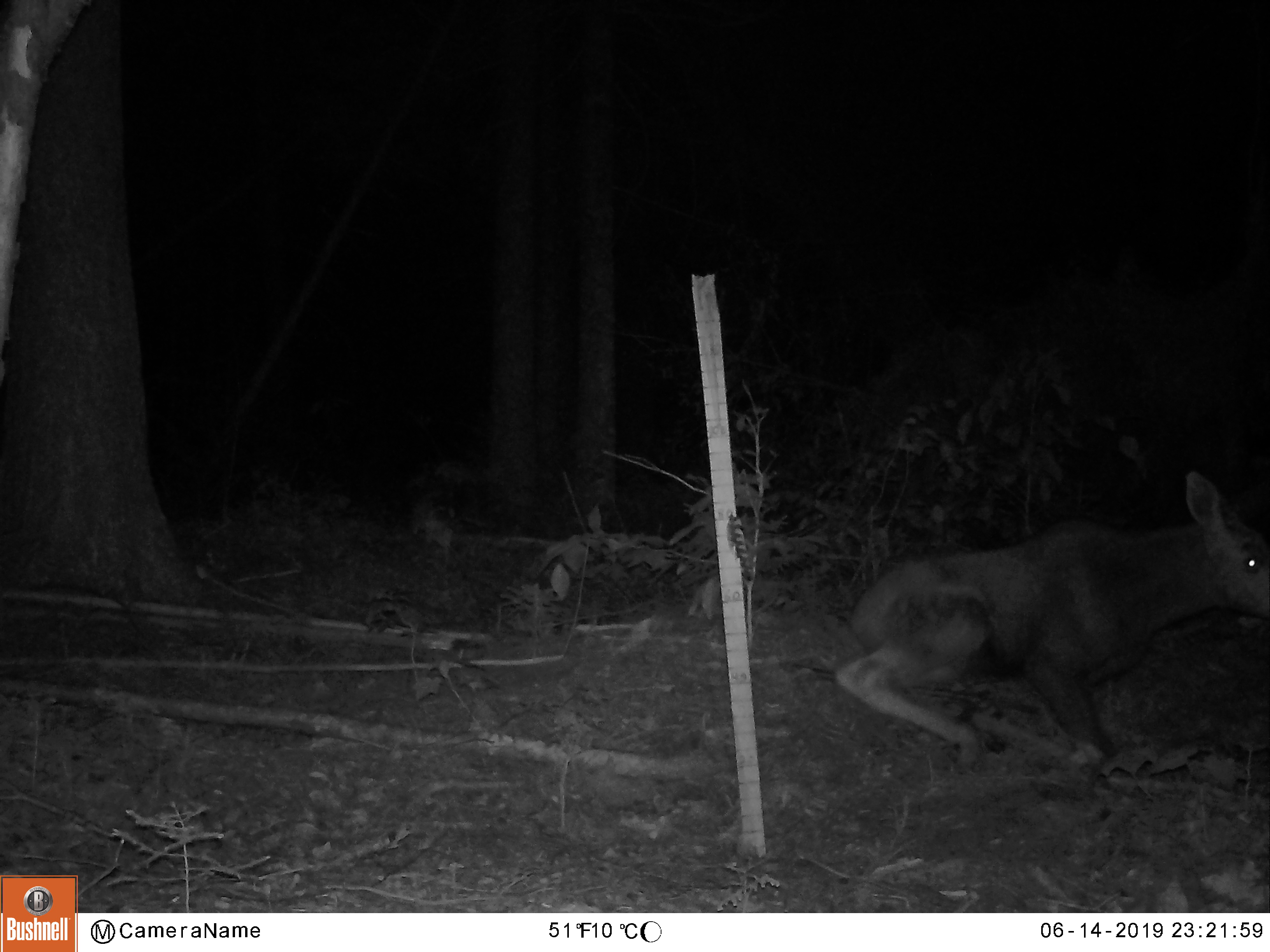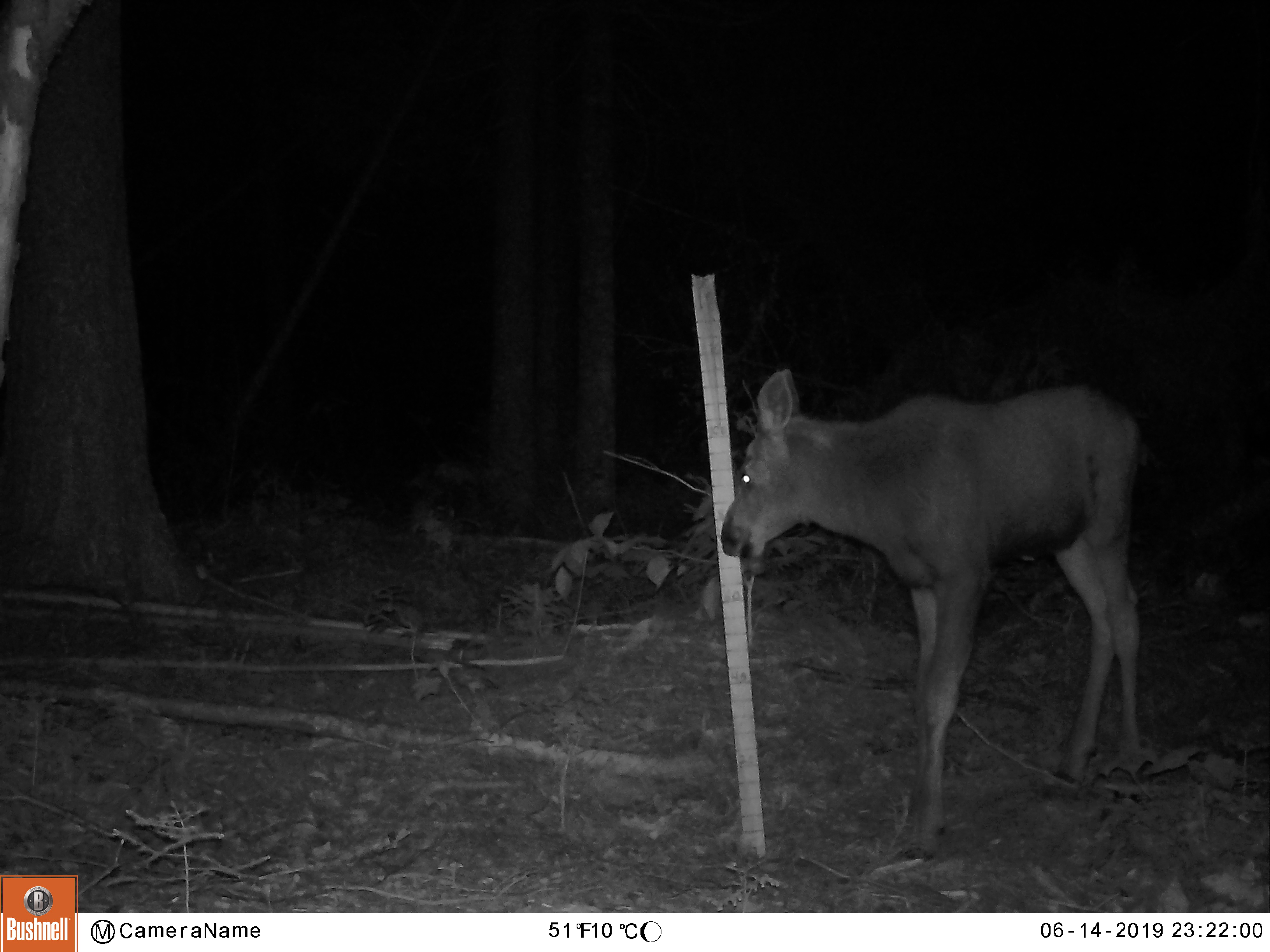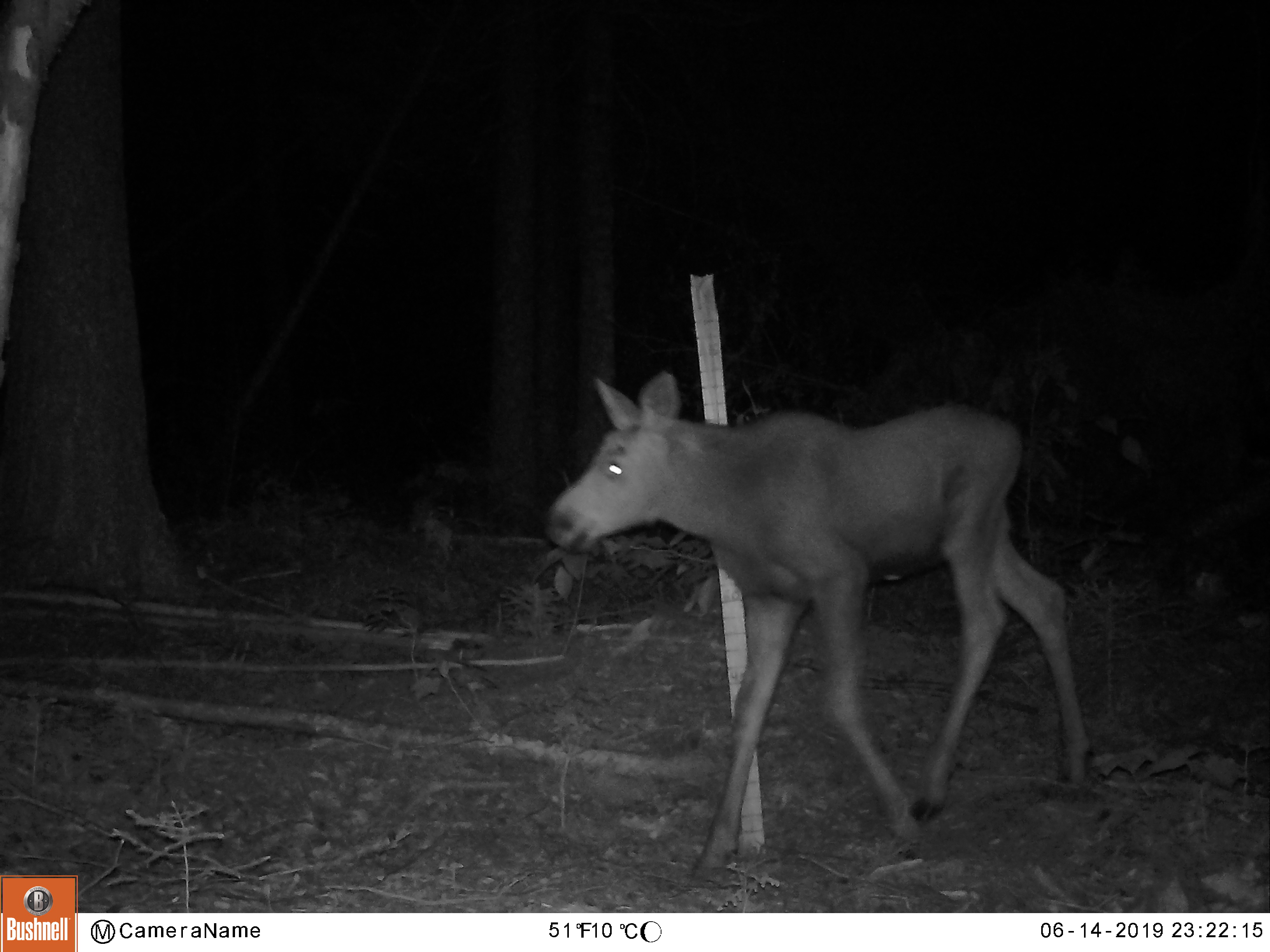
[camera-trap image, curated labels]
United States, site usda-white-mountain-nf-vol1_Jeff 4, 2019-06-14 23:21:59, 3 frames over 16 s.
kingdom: Animalia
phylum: Chordata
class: Mammalia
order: Artiodactyla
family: Cervidae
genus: Alces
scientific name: Alces alces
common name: moose